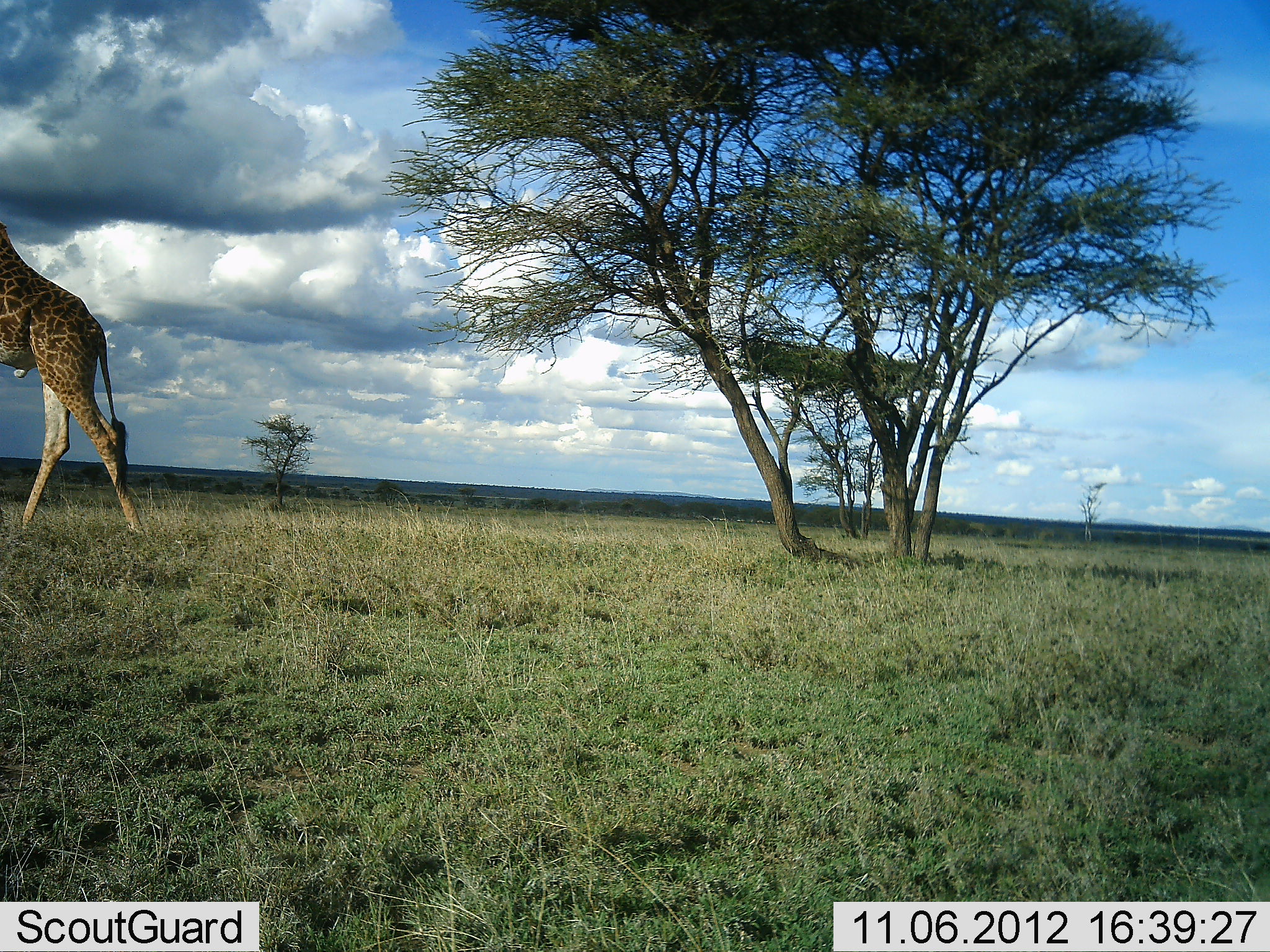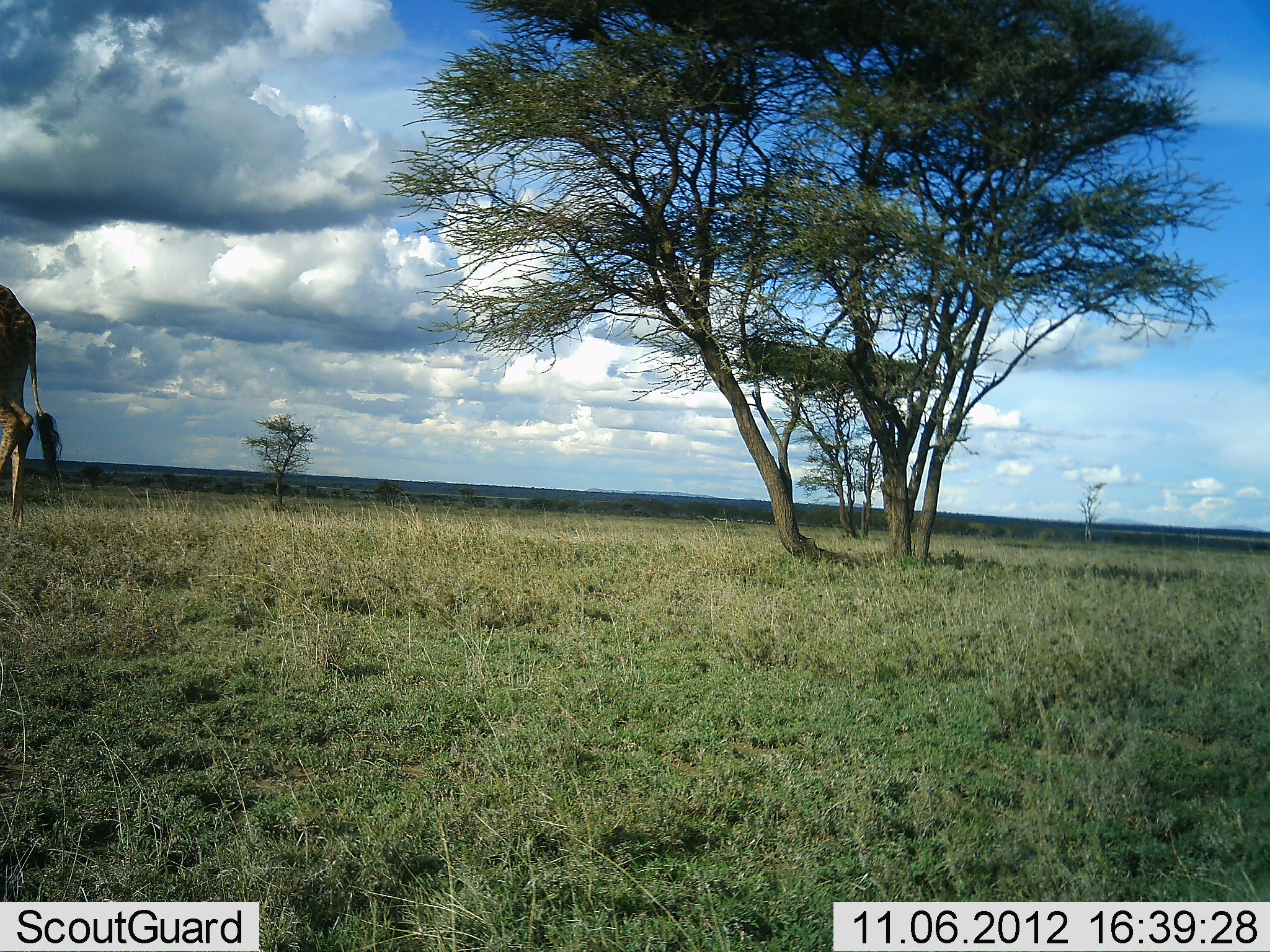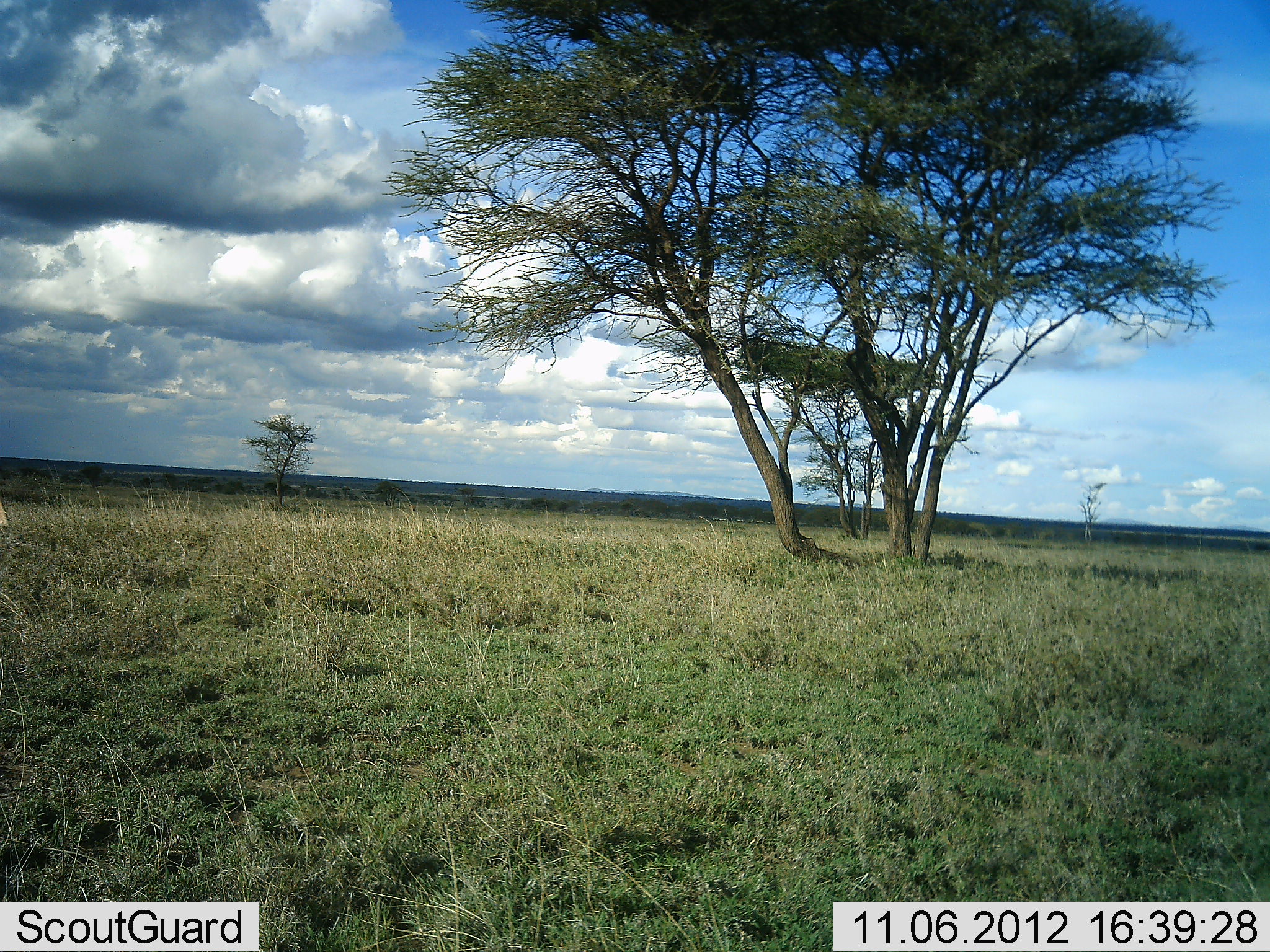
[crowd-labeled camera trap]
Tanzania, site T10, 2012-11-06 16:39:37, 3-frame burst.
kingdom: Animalia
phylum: Chordata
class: Mammalia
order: Artiodactyla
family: Giraffidae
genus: Giraffa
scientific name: Giraffa camelopardalis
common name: giraffe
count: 1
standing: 0%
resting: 0%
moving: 100%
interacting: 0%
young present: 0%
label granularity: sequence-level